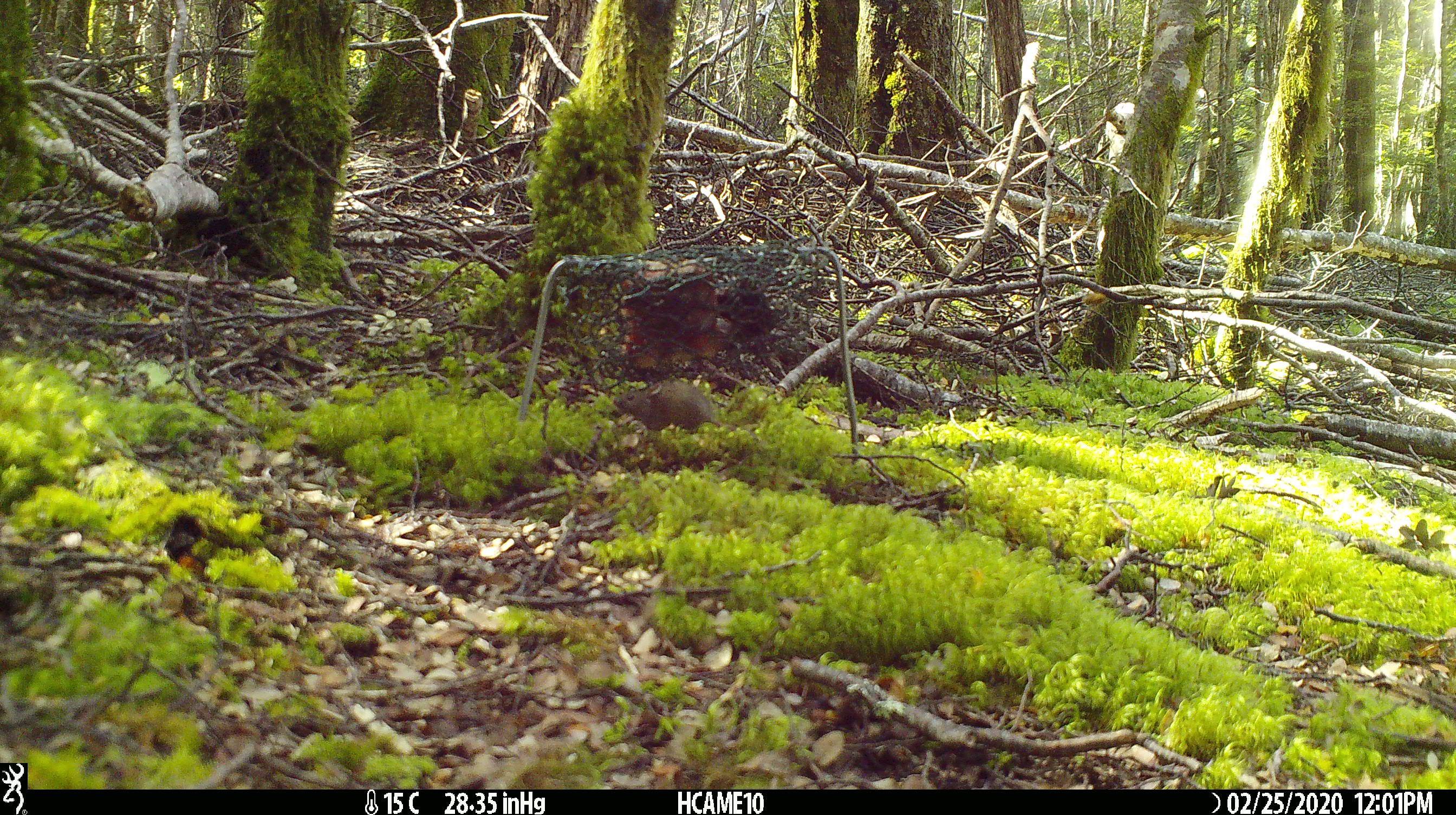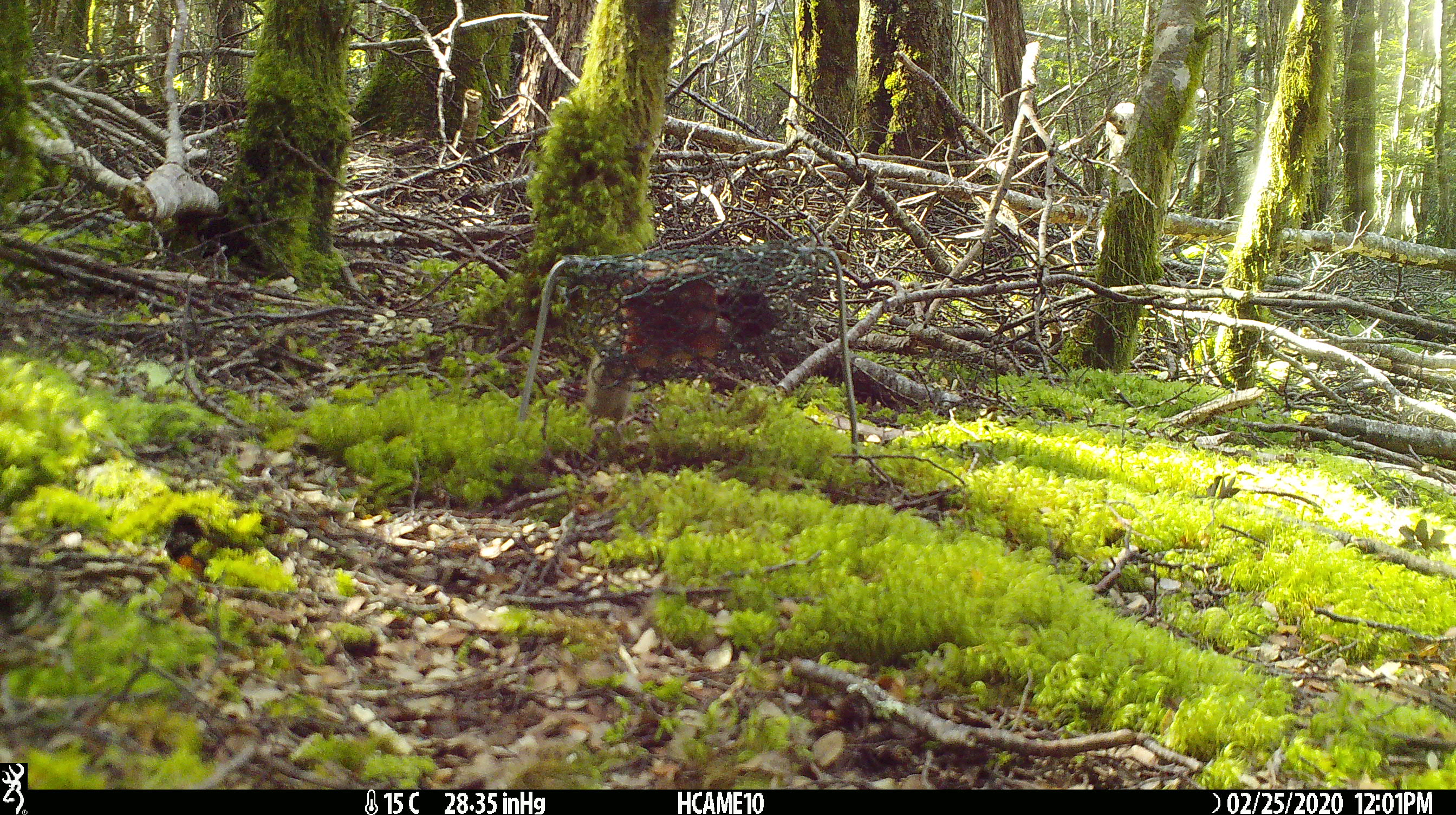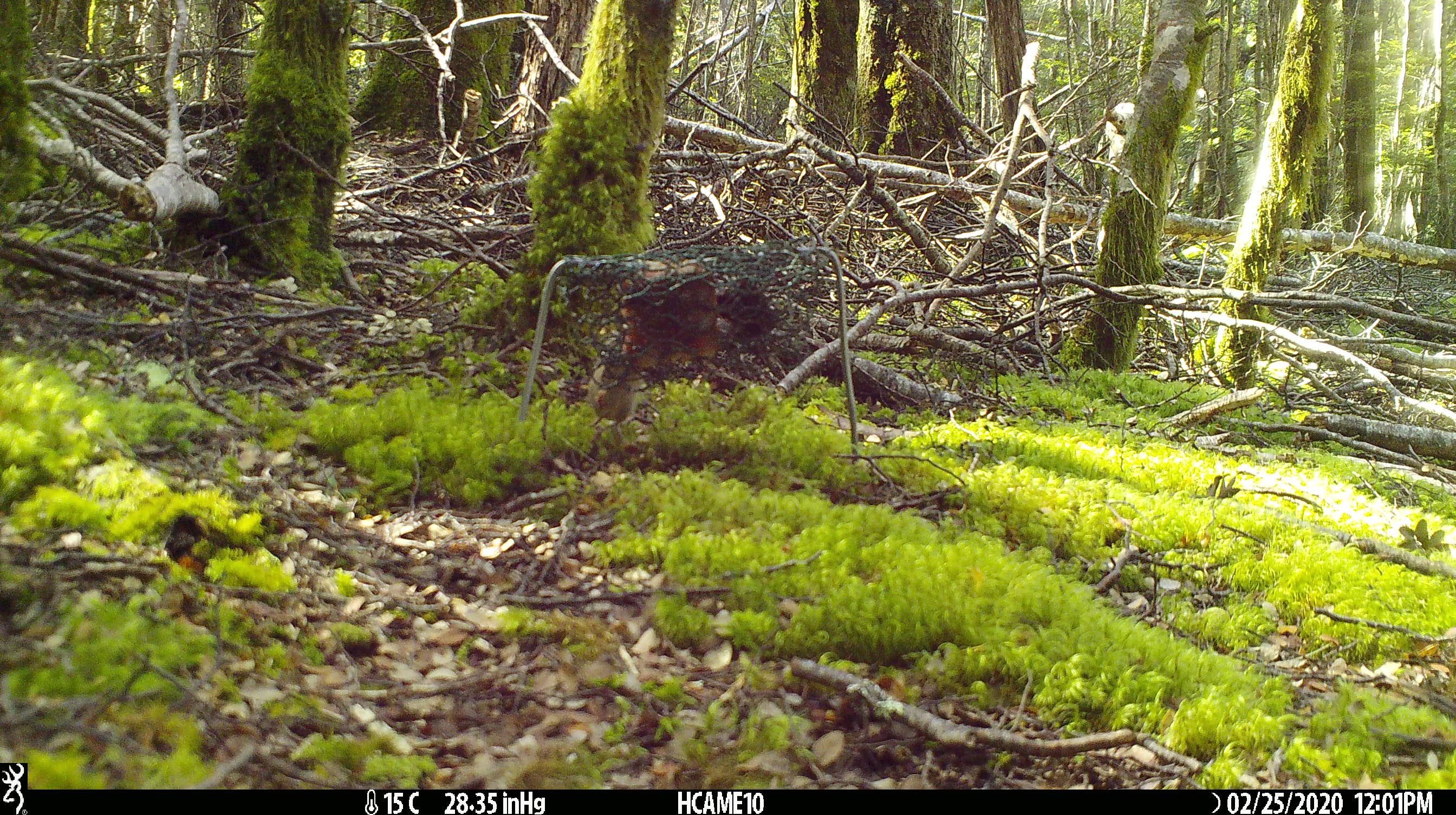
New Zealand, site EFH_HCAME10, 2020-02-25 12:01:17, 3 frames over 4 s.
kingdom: Animalia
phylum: Chordata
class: Mammalia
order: Rodentia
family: Muridae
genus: Mus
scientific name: Mus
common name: mouse